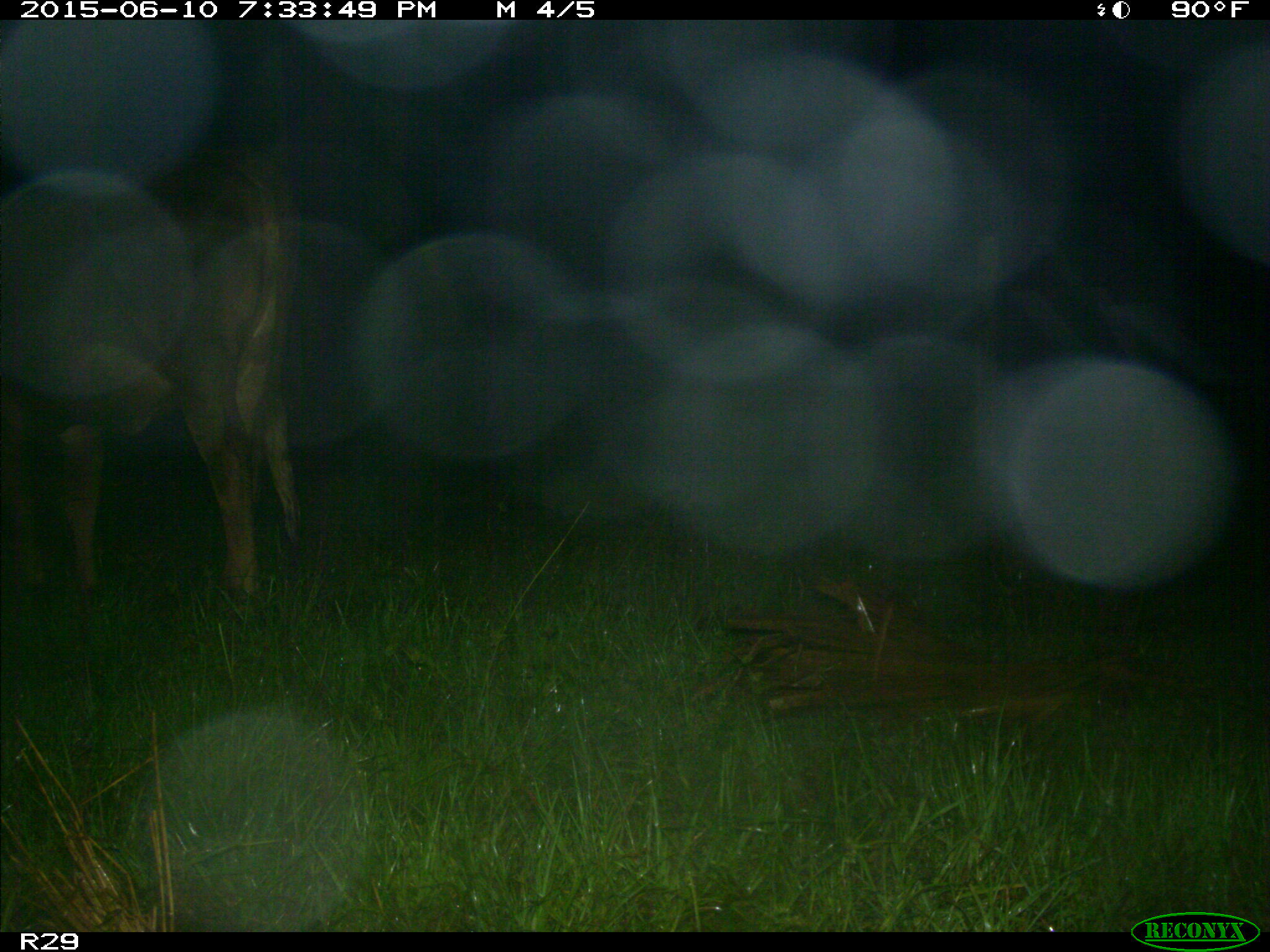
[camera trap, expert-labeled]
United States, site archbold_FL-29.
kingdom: Animalia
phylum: Chordata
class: Mammalia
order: Artiodactyla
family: Bovidae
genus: Bos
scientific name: Bos taurus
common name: domestic cow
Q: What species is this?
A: Bos taurus (domestic cow).